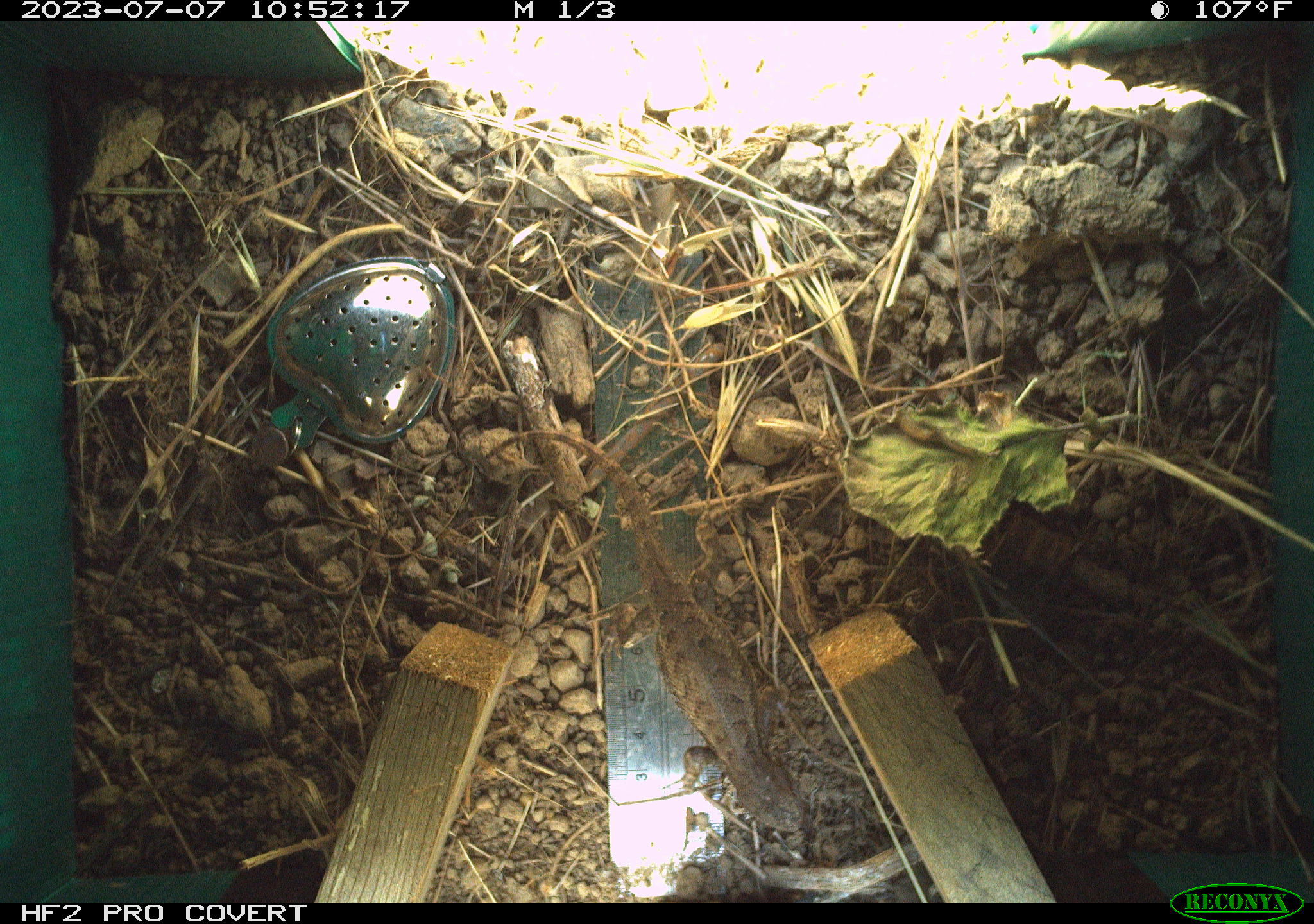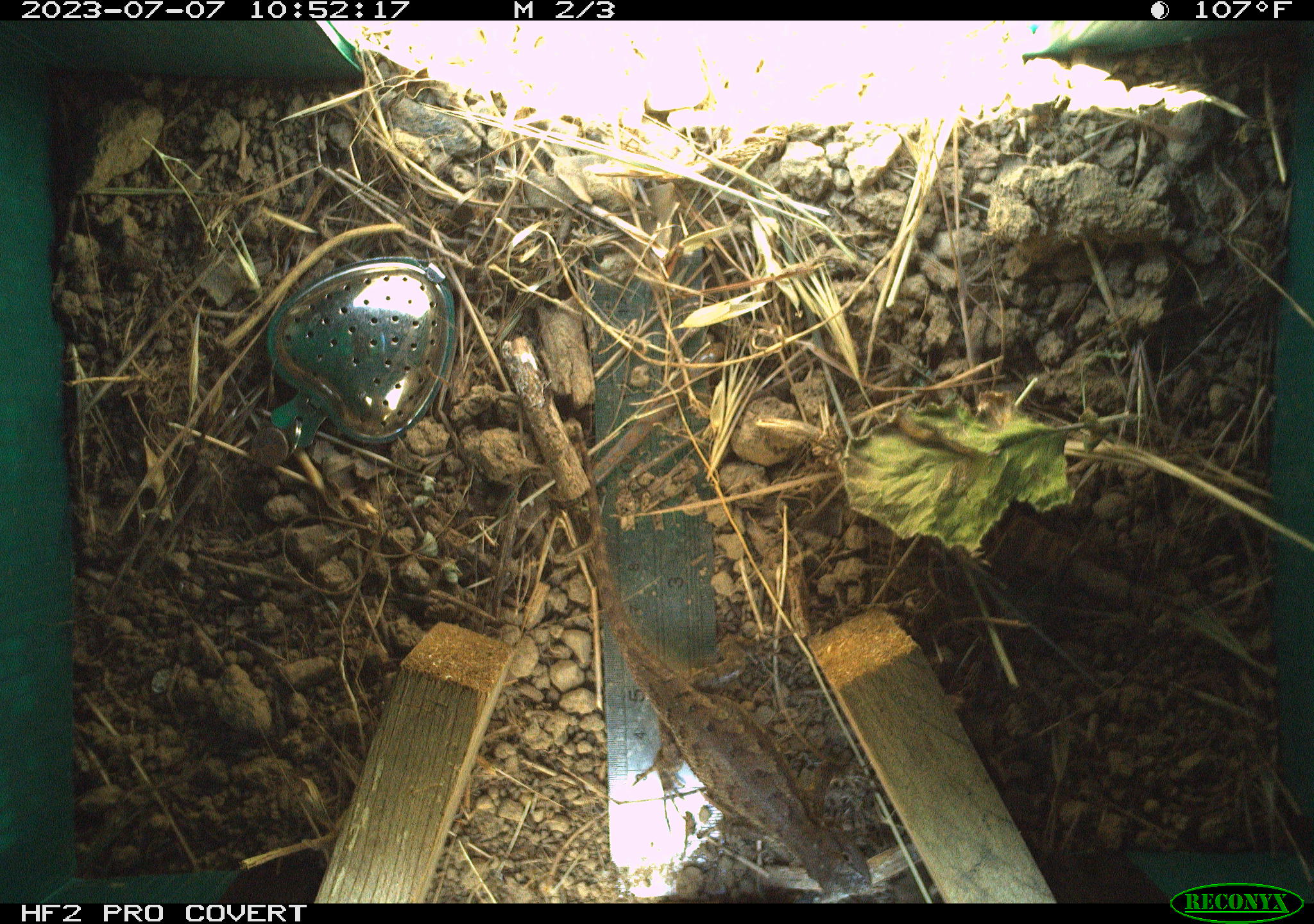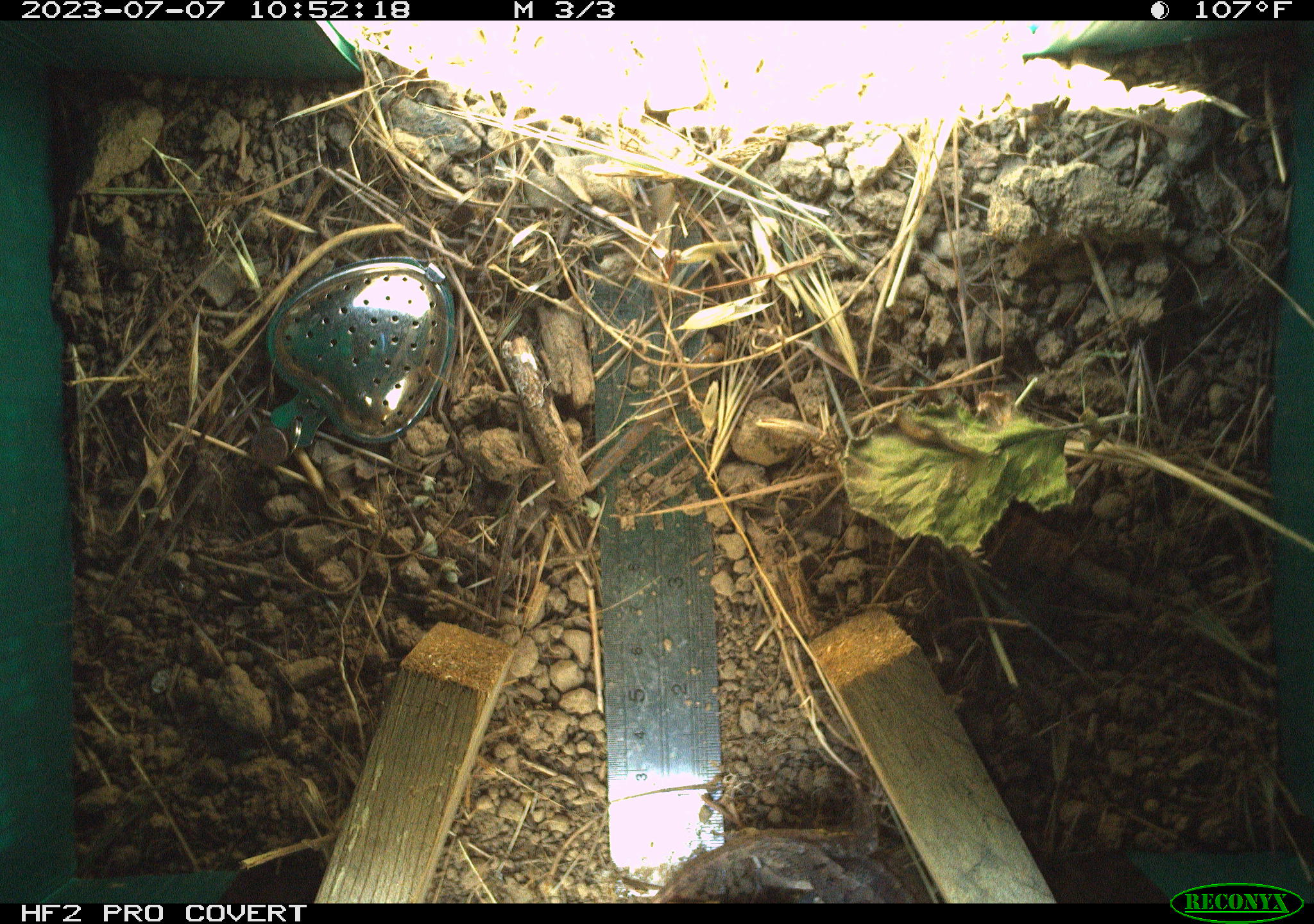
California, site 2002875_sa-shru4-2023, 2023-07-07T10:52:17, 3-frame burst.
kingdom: Animalia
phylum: Chordata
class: Reptilia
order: Squamata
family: Phrynosomatidae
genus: Sceloporus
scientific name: Sceloporus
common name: spiny lizards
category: sceloporus species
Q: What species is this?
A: Sceloporus species (spiny lizards) (Sceloporus).